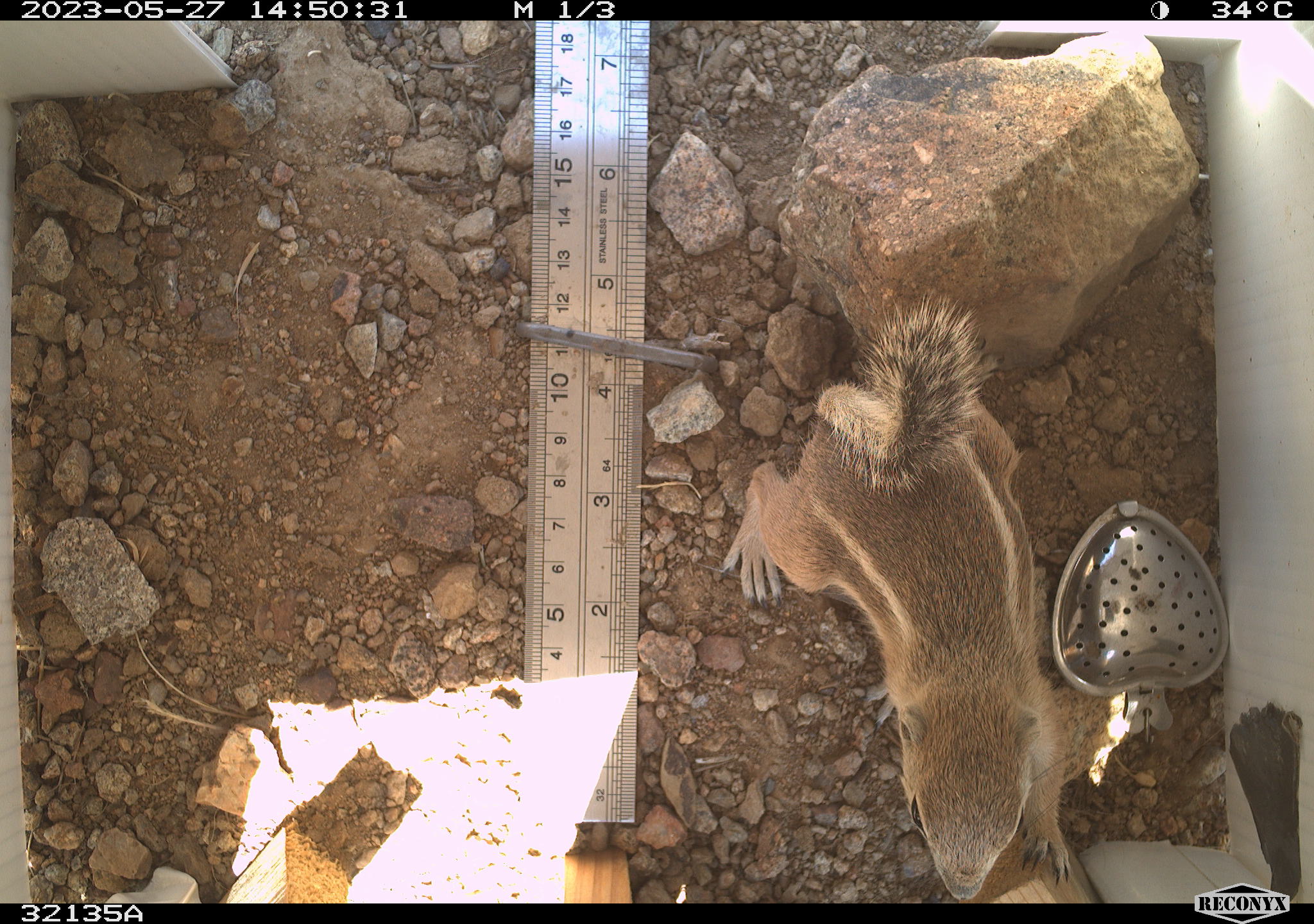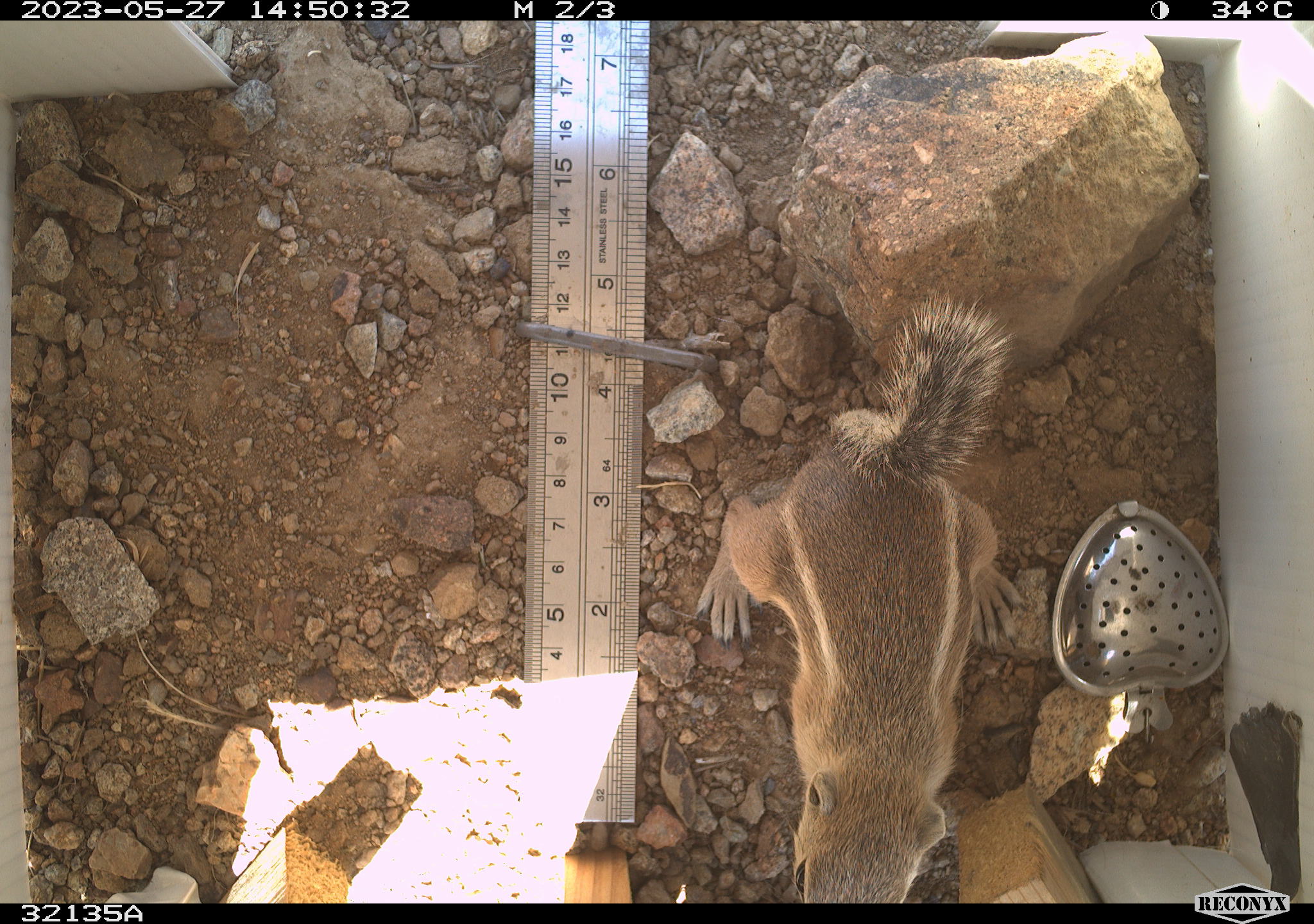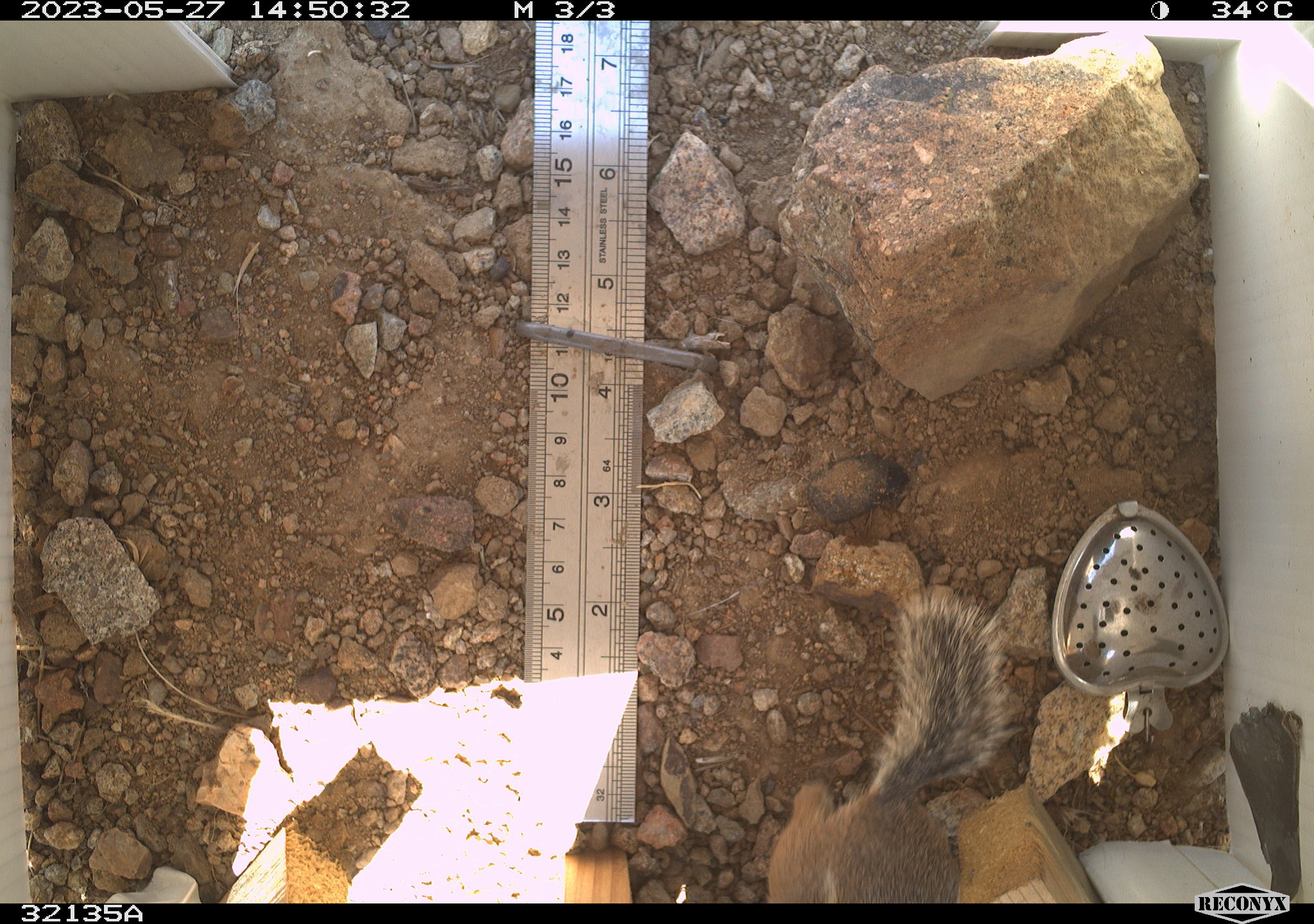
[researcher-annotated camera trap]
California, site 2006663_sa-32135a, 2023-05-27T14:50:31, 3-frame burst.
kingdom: Animalia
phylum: Chordata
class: Mammalia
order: Rodentia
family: Sciuridae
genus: Ammospermophilus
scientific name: Ammospermophilus leucurus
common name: white-tailed antelope squirrel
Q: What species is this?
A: White-tailed antelope squirrel (Ammospermophilus leucurus).